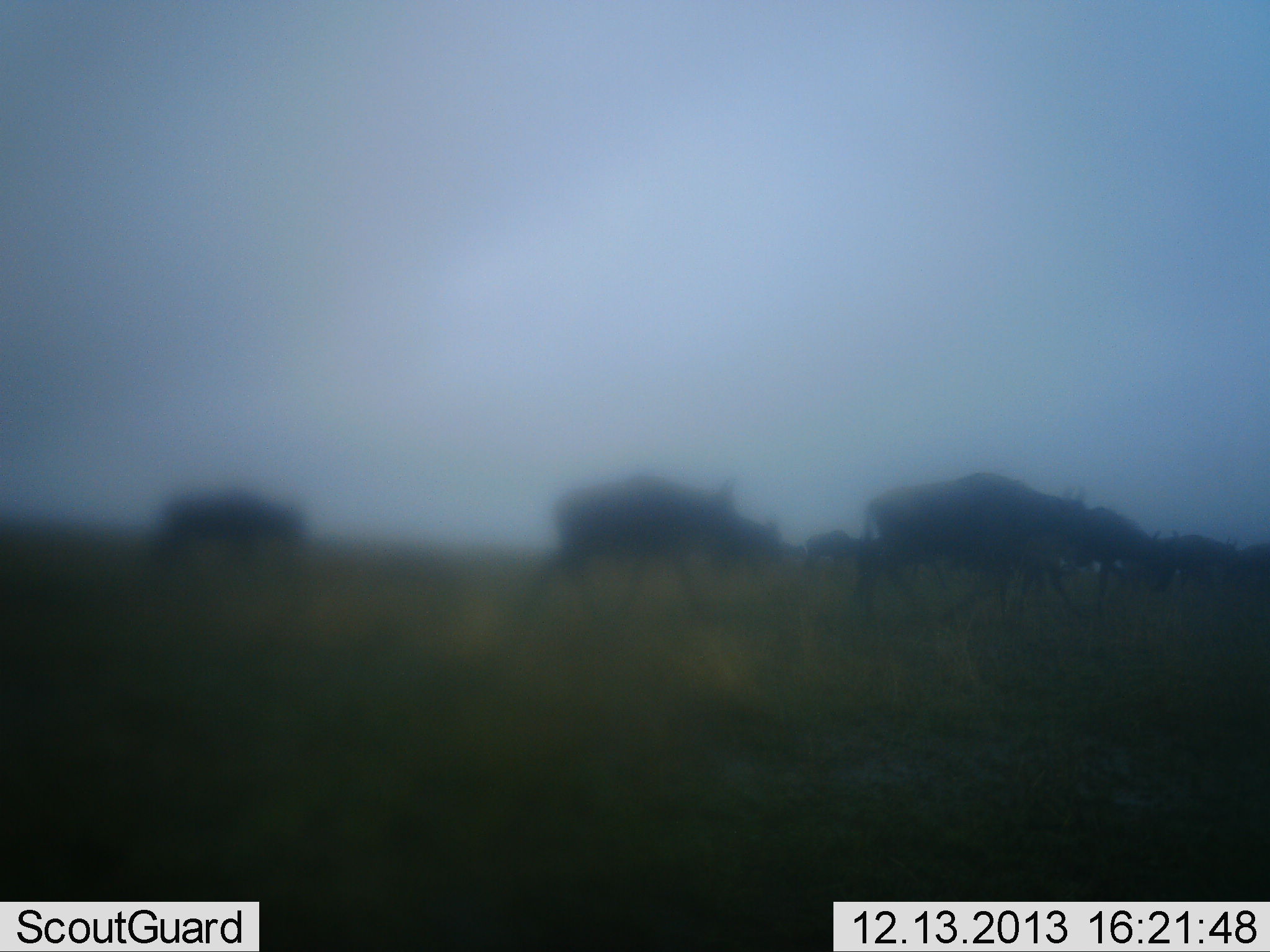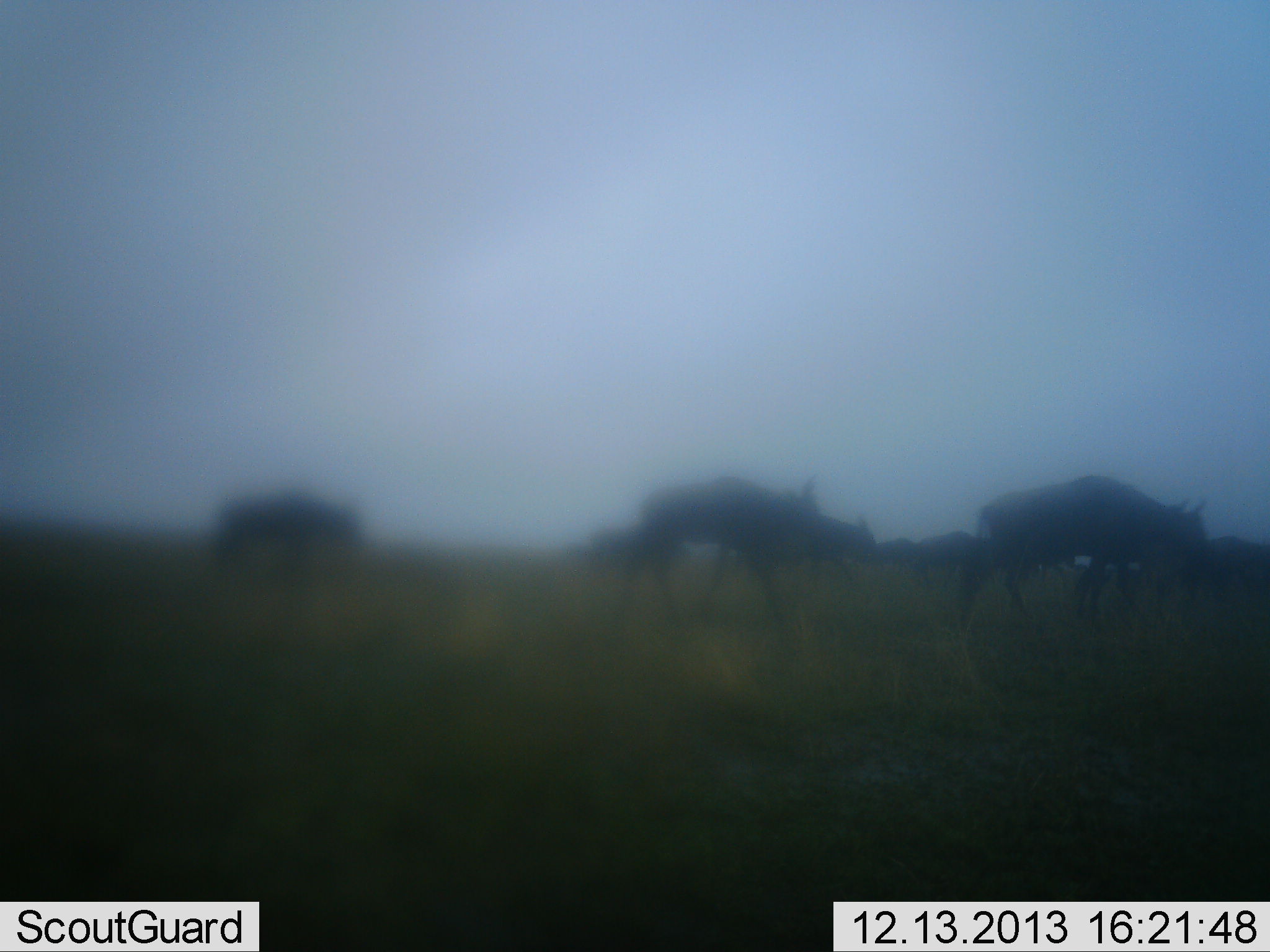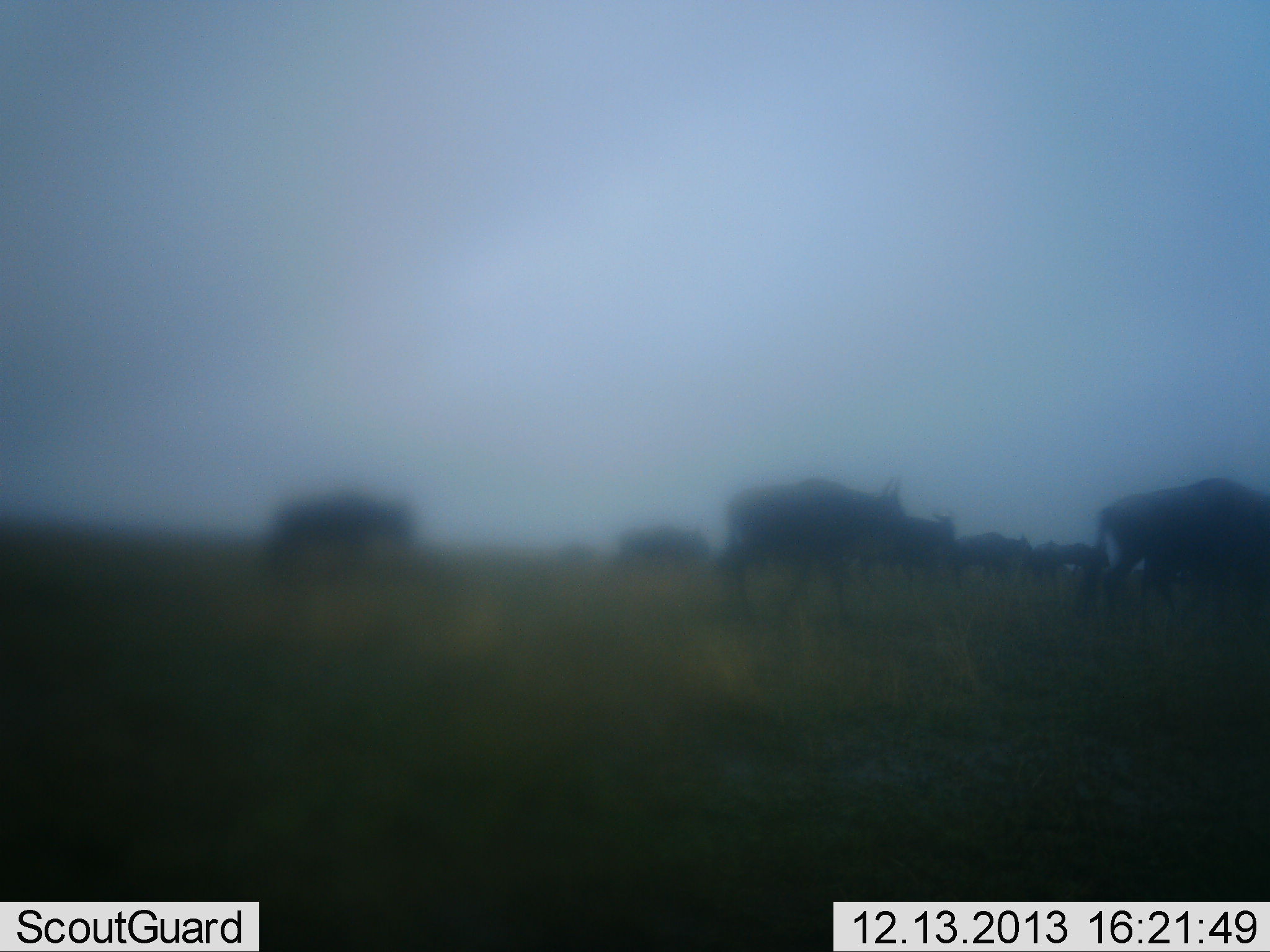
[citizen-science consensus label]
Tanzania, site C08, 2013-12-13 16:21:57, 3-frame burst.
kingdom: Animalia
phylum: Chordata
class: Mammalia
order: Artiodactyla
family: Bovidae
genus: Connochaetes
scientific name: Connochaetes taurinus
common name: blue wildebeest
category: wildebeest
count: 11-50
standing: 20%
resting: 10%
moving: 100%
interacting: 10%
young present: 0%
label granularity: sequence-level